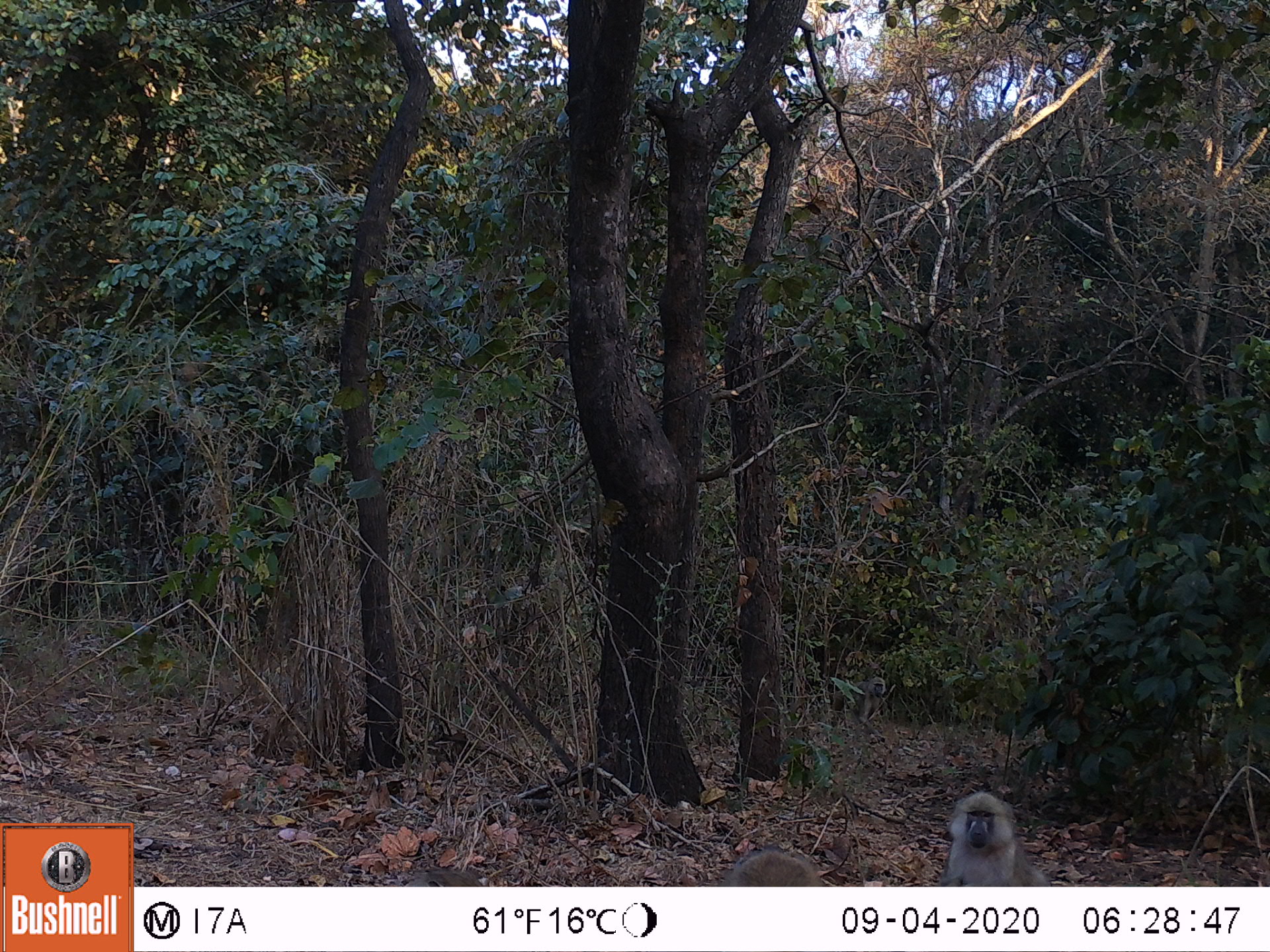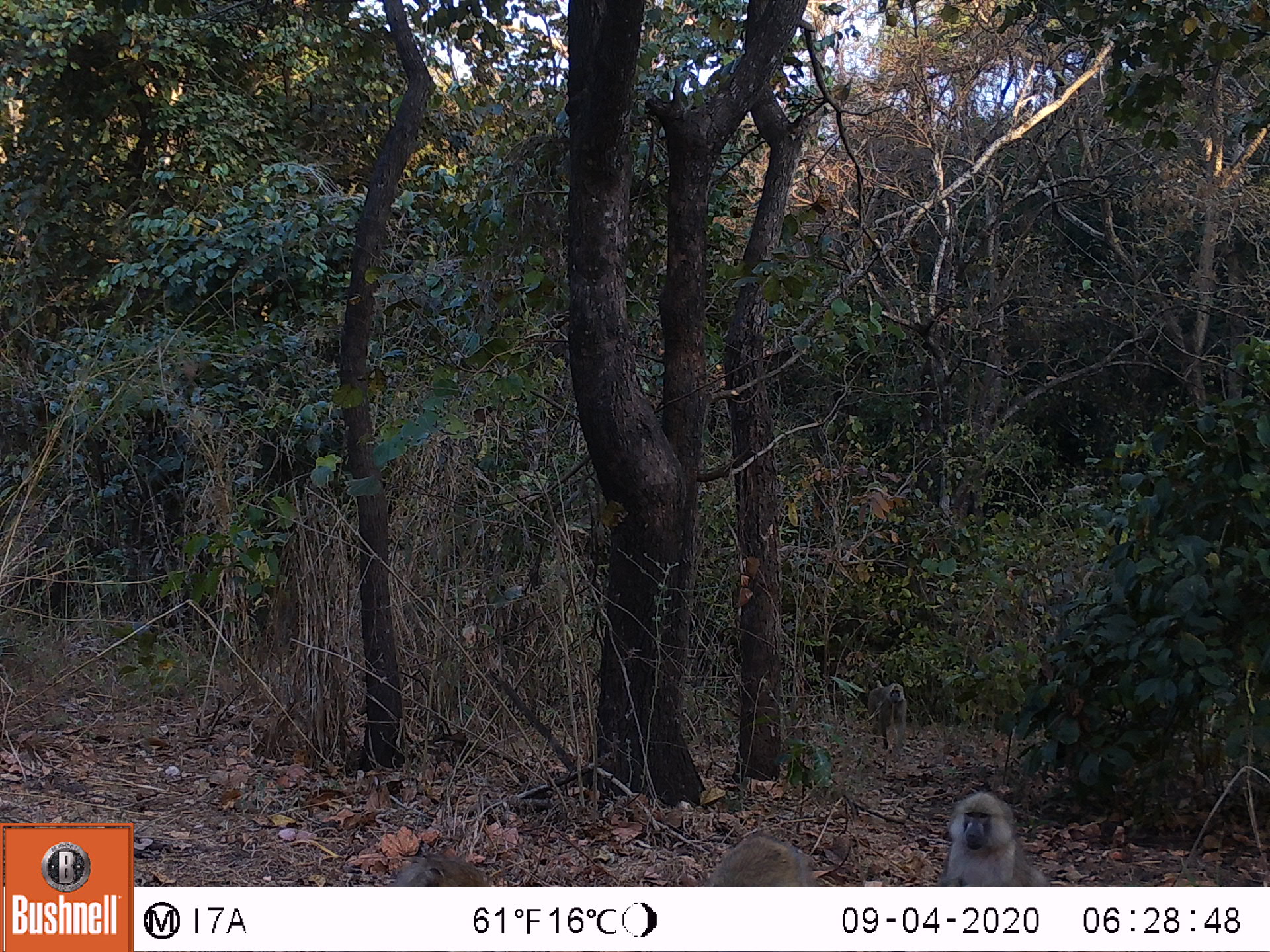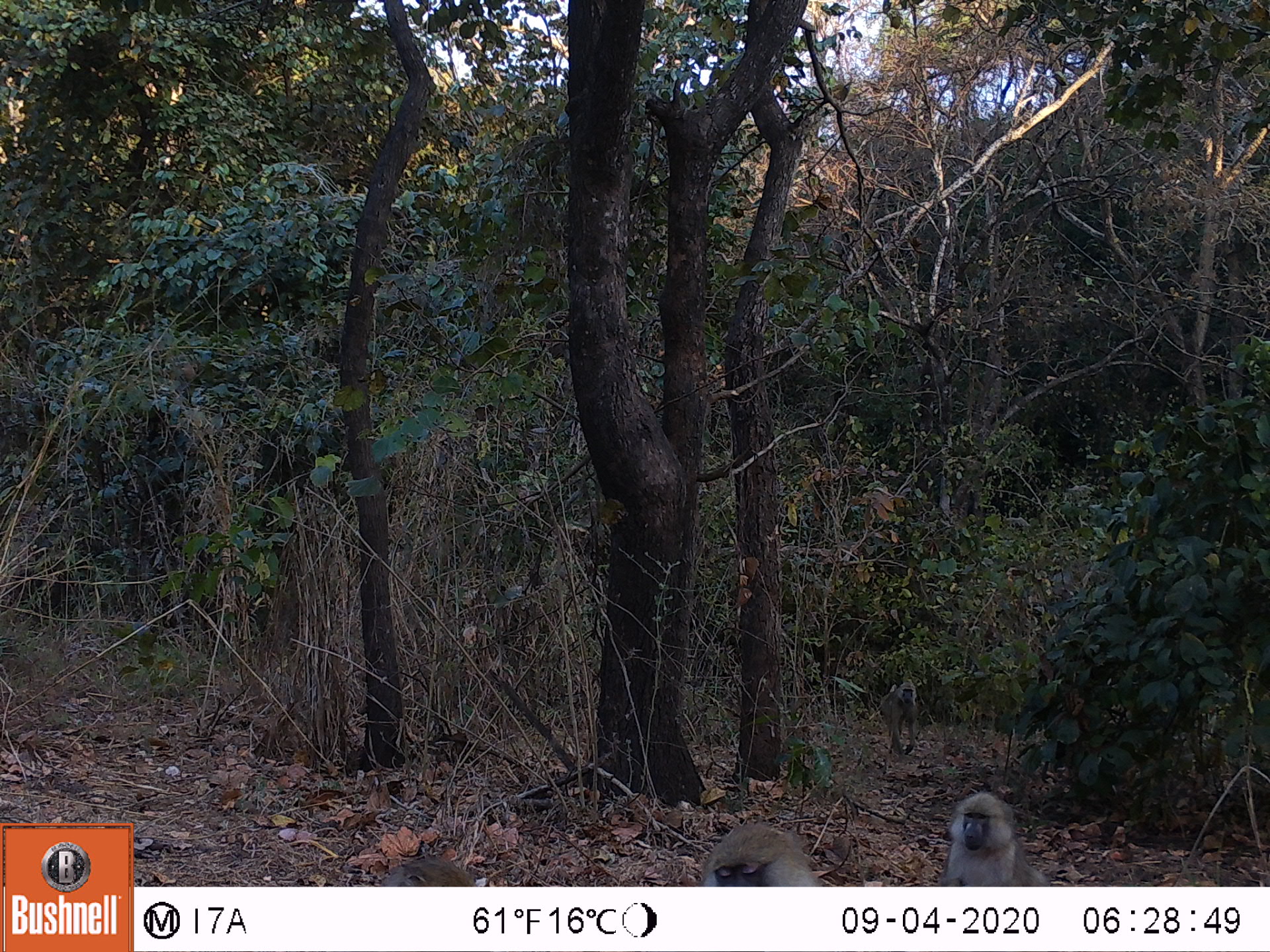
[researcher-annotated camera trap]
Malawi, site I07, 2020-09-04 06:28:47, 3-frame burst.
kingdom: Animalia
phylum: Chordata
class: Mammalia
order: Primates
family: Cercopithecidae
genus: Papio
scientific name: Papio cynocephalus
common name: yellow baboon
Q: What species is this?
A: Yellow baboon (Papio cynocephalus).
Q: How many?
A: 2.